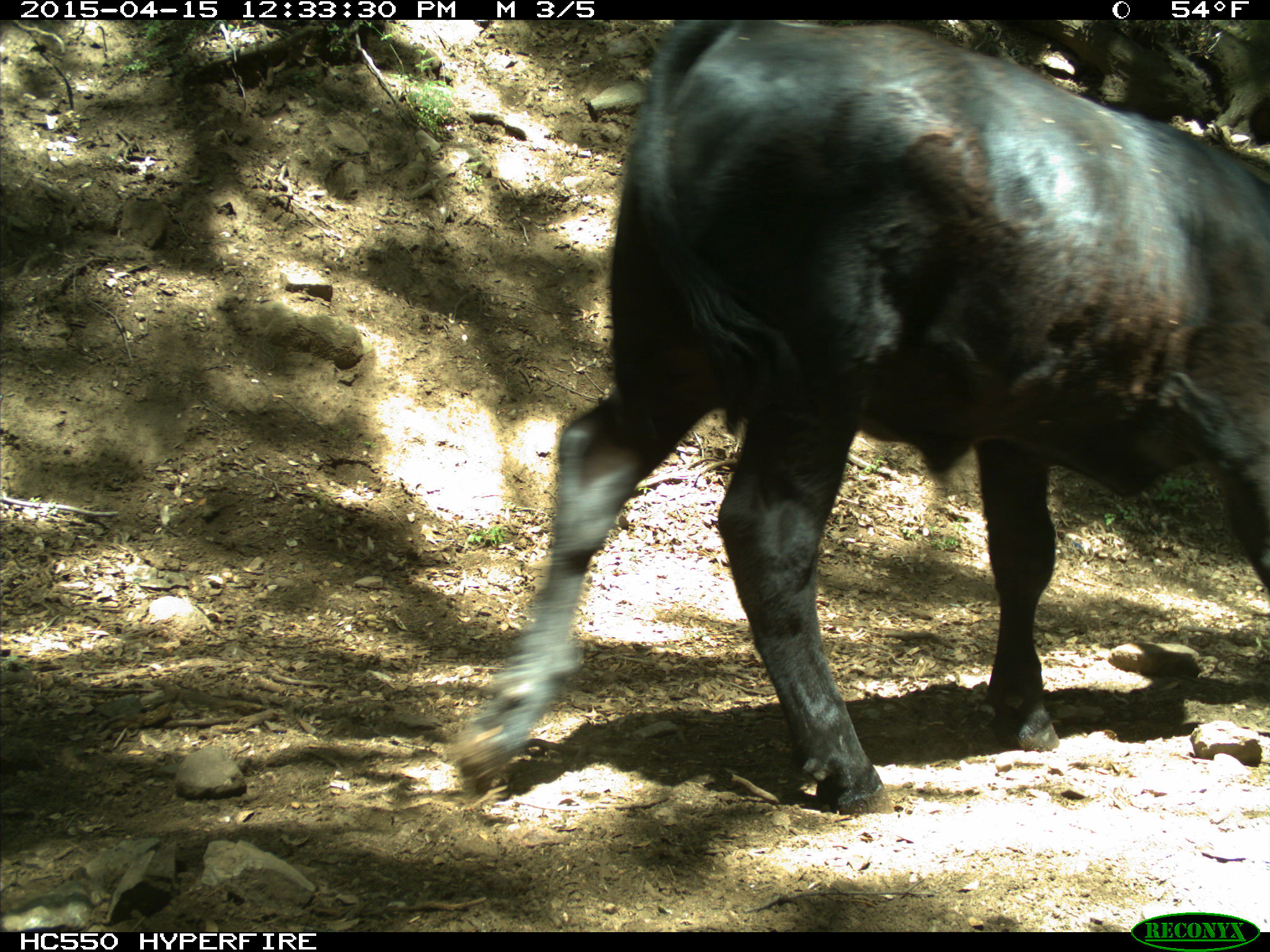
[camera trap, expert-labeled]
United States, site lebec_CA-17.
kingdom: Animalia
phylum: Chordata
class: Mammalia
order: Artiodactyla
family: Bovidae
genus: Bos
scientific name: Bos taurus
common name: domestic cow